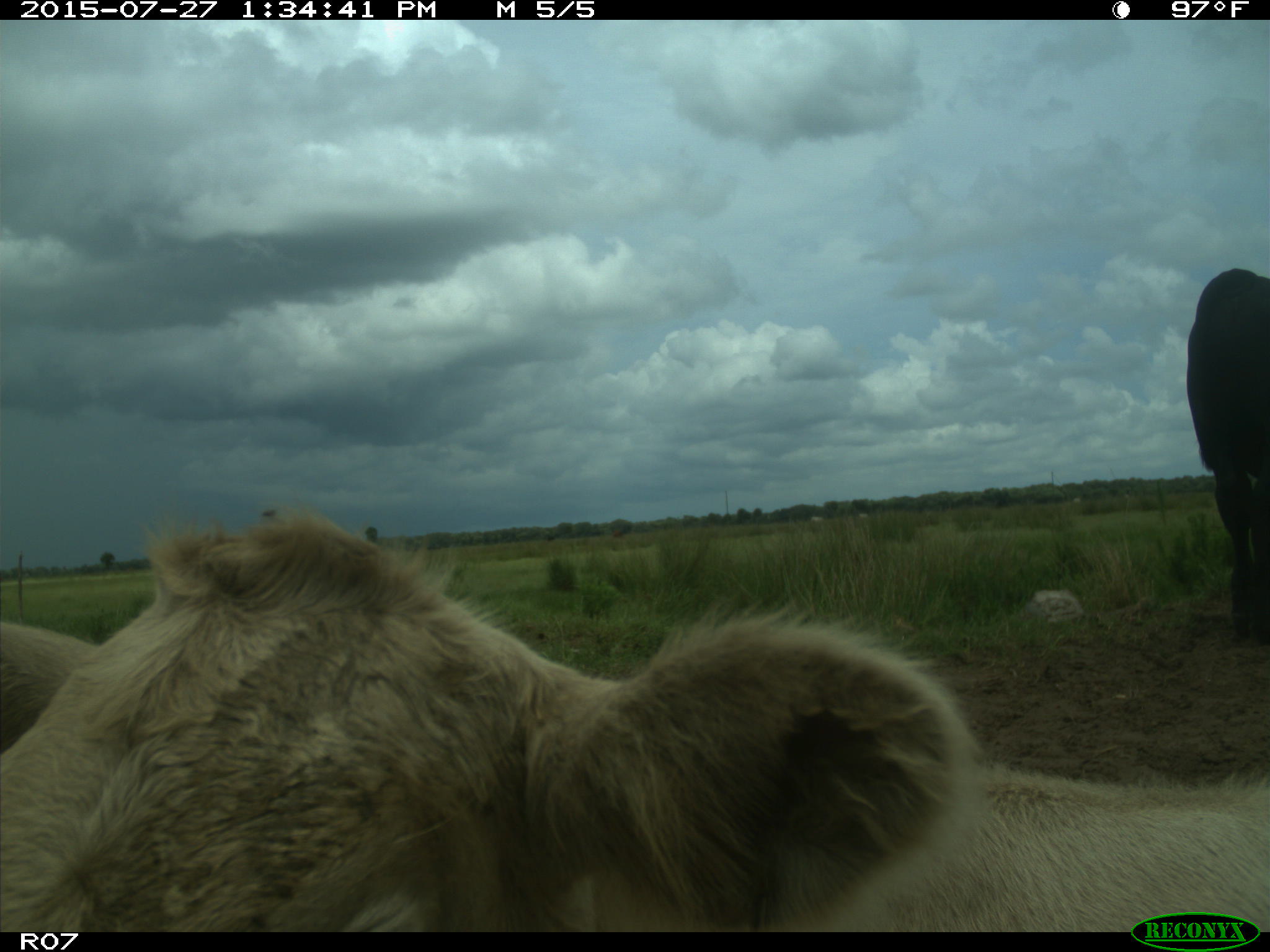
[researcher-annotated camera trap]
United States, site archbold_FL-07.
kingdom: Animalia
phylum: Chordata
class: Mammalia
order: Artiodactyla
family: Bovidae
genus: Bos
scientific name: Bos taurus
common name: domestic cow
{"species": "Bos taurus (domestic cow)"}